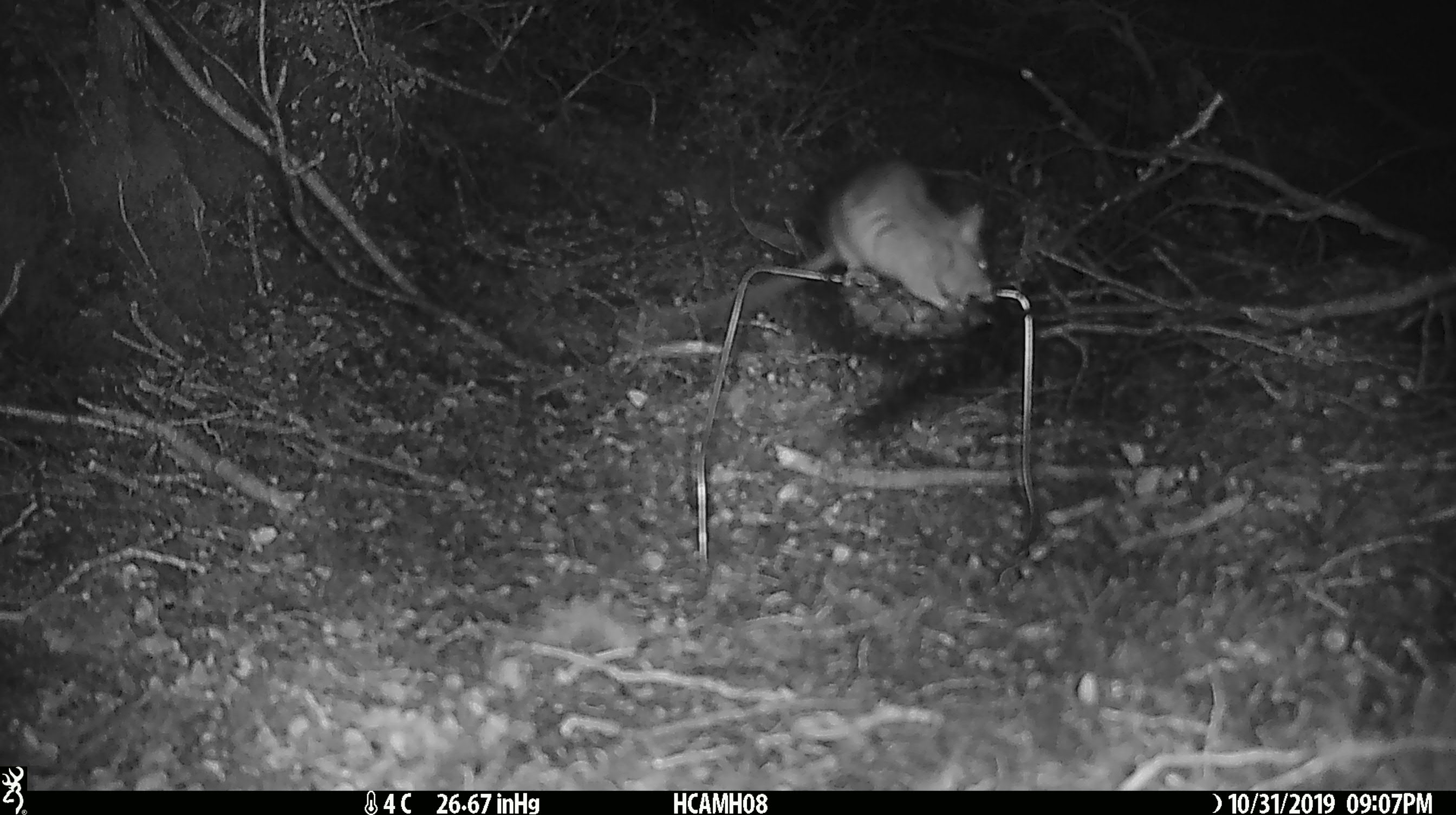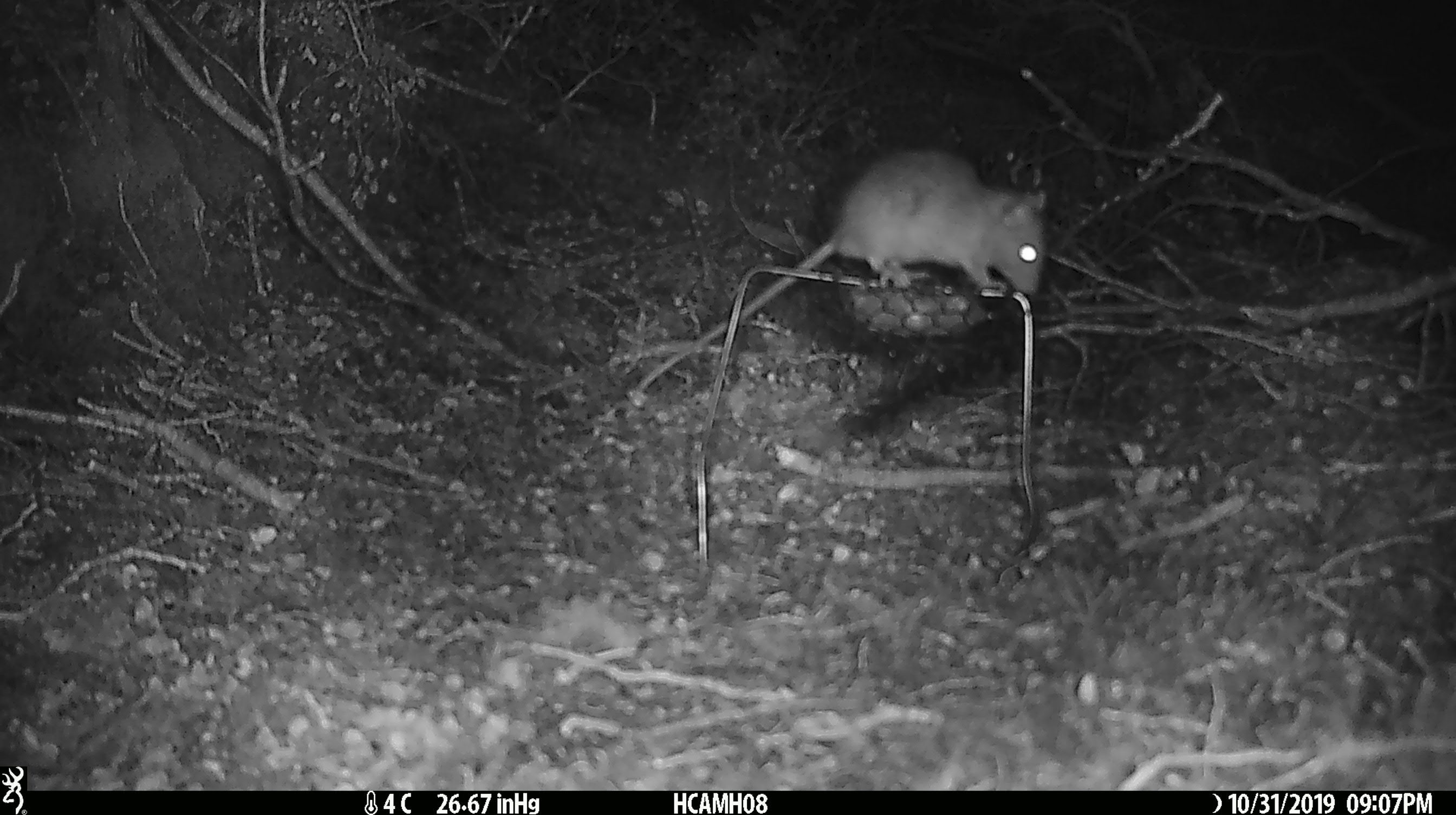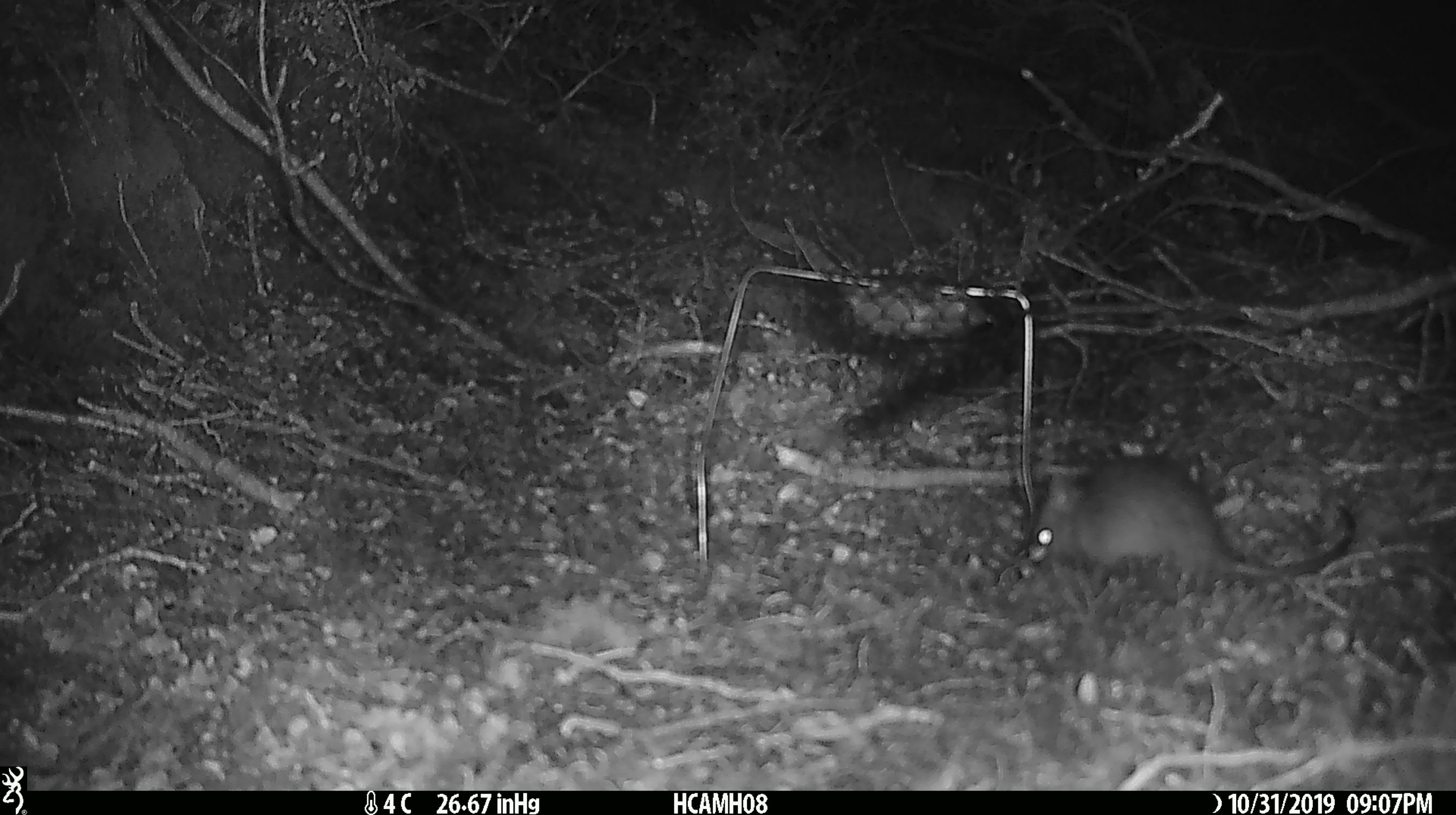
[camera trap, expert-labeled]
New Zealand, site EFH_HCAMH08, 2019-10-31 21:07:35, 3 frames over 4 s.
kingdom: Animalia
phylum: Chordata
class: Mammalia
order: Rodentia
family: Muridae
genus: Rattus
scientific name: Rattus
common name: rat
Rat (Rattus).